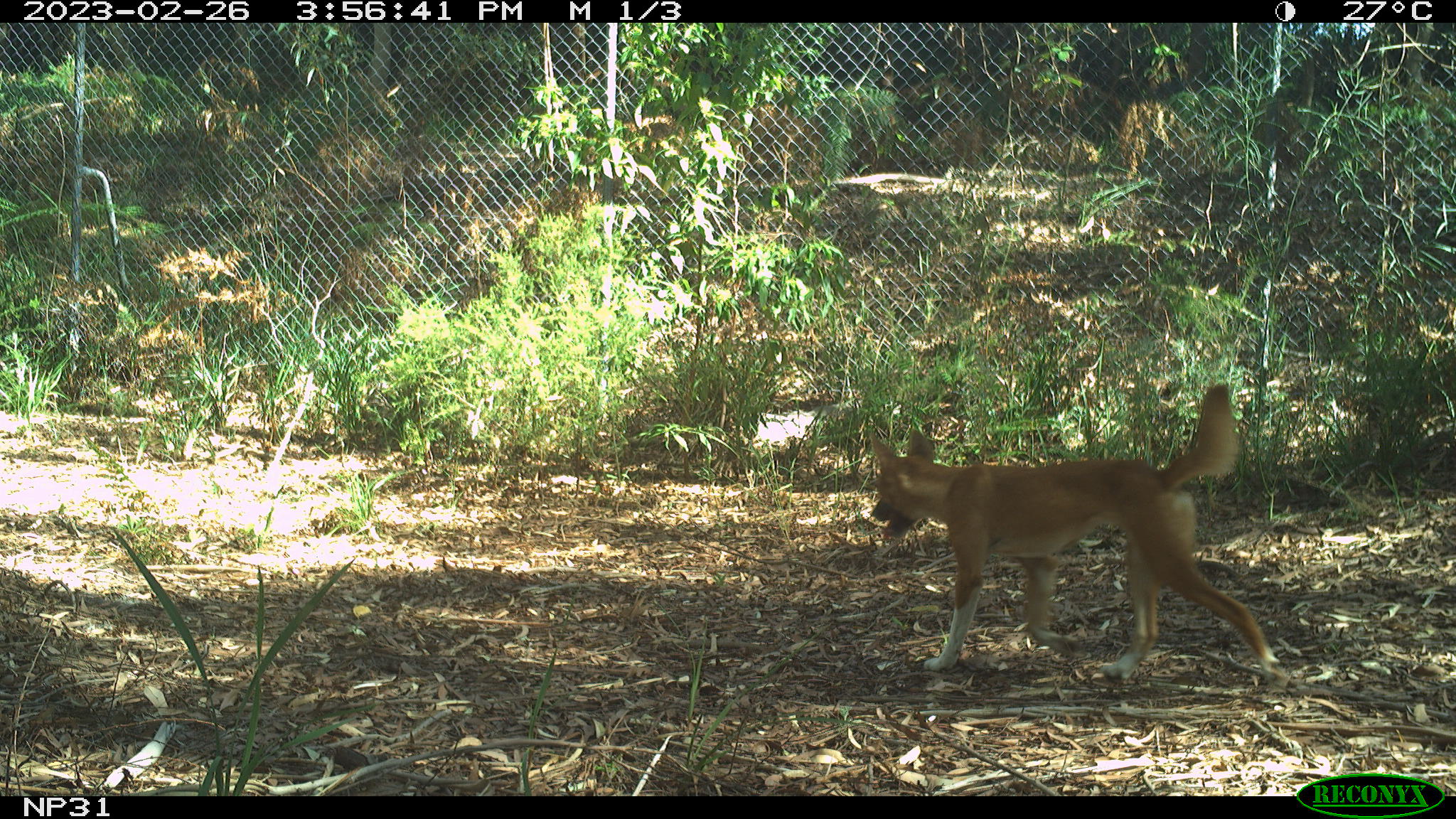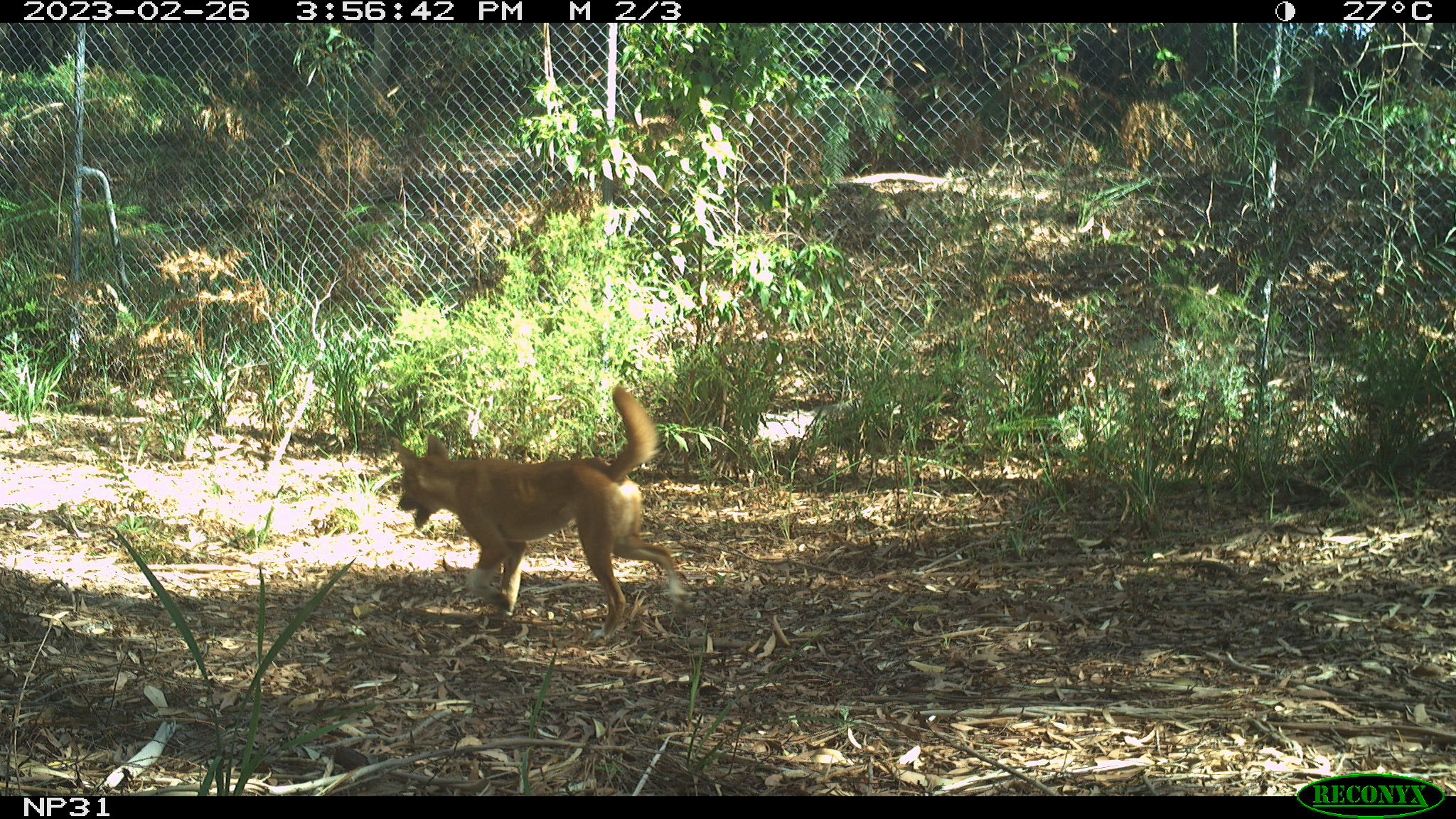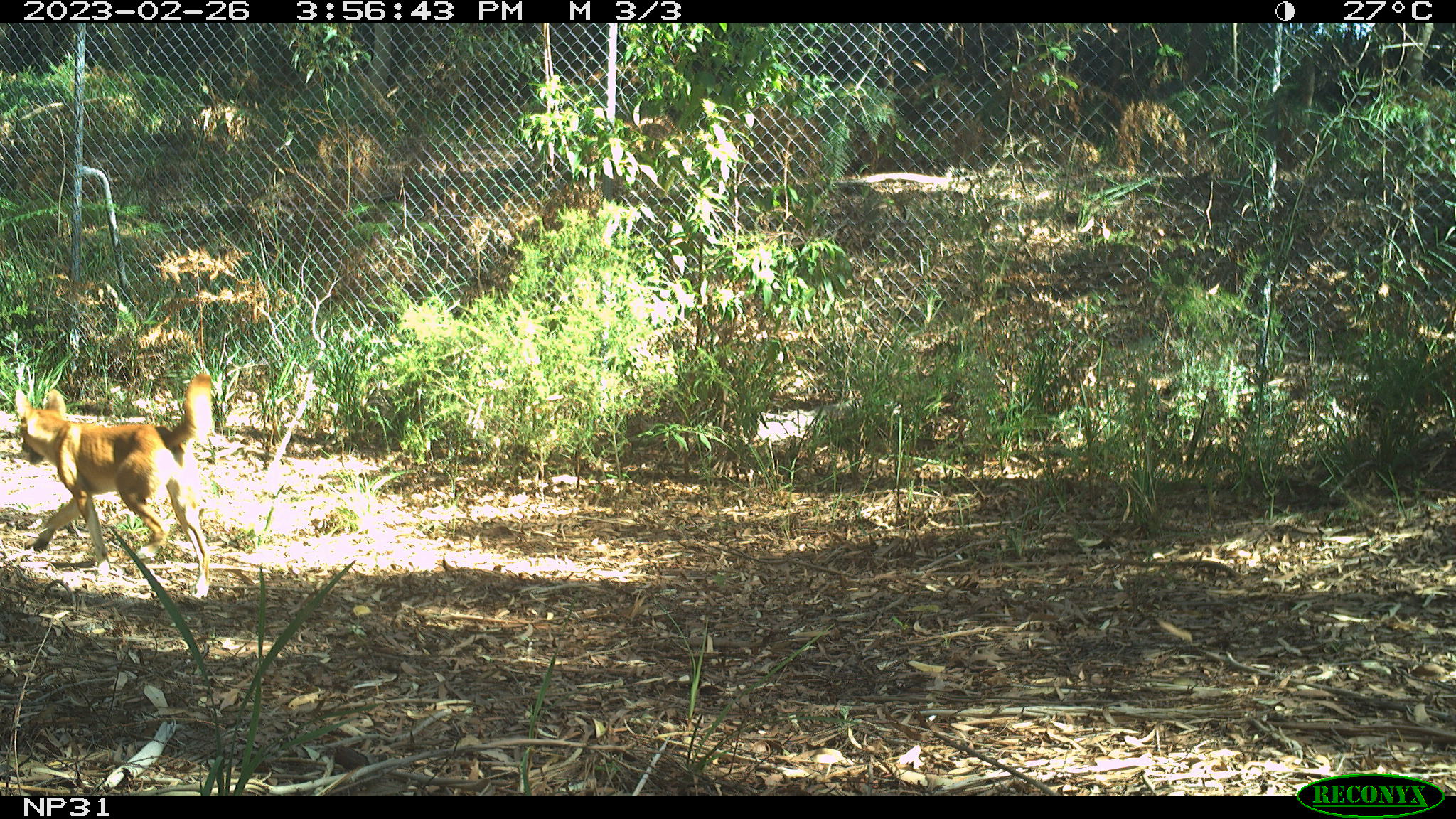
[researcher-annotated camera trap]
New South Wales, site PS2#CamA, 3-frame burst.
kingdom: Animalia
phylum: Chordata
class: Mammalia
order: Carnivora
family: Canidae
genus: Canis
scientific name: Canis familiaris dingo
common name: dingo